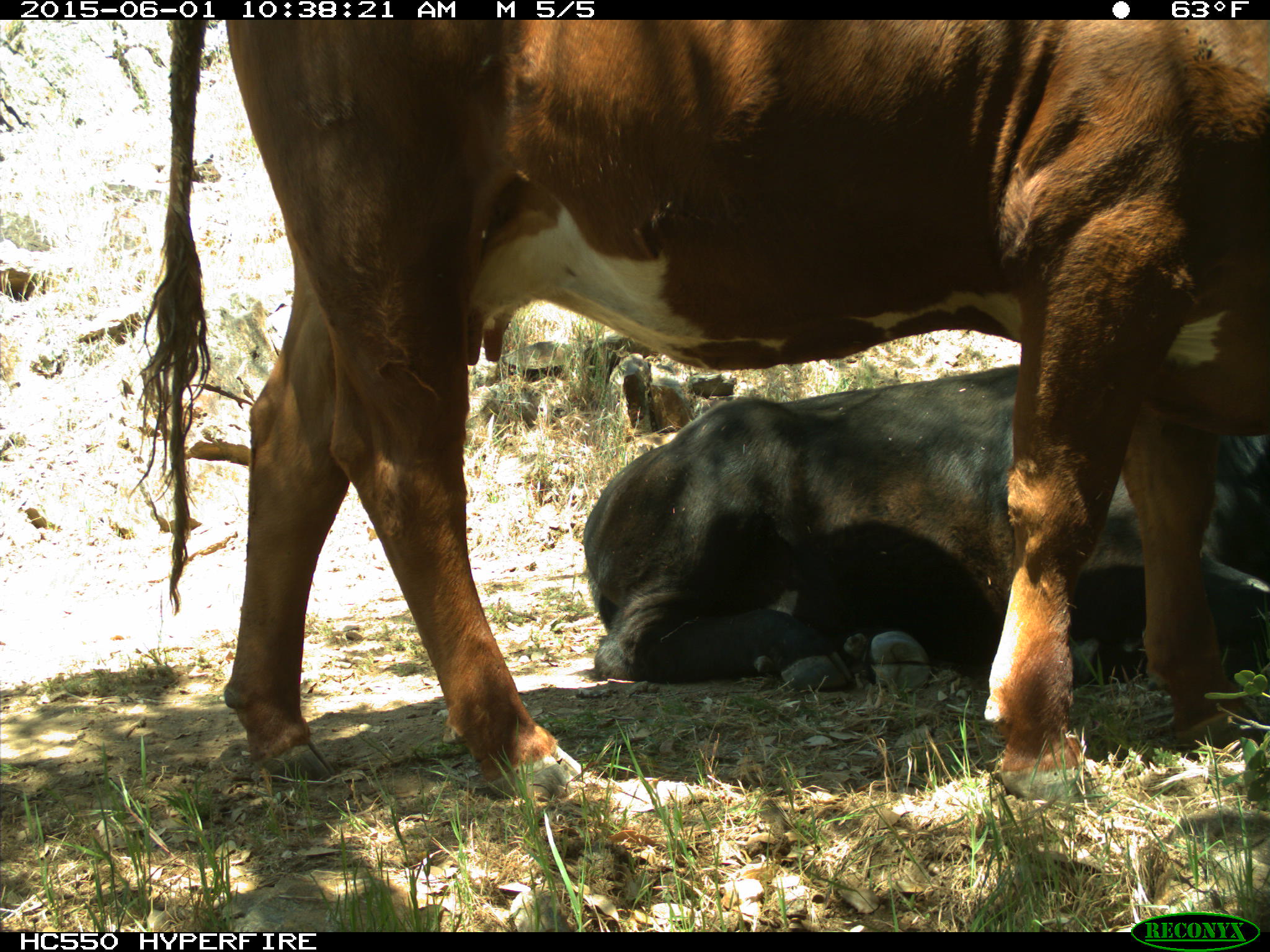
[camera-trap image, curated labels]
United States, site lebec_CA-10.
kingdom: Animalia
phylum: Chordata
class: Mammalia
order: Artiodactyla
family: Bovidae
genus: Bos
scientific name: Bos taurus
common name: domestic cow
Bos taurus (domestic cow).